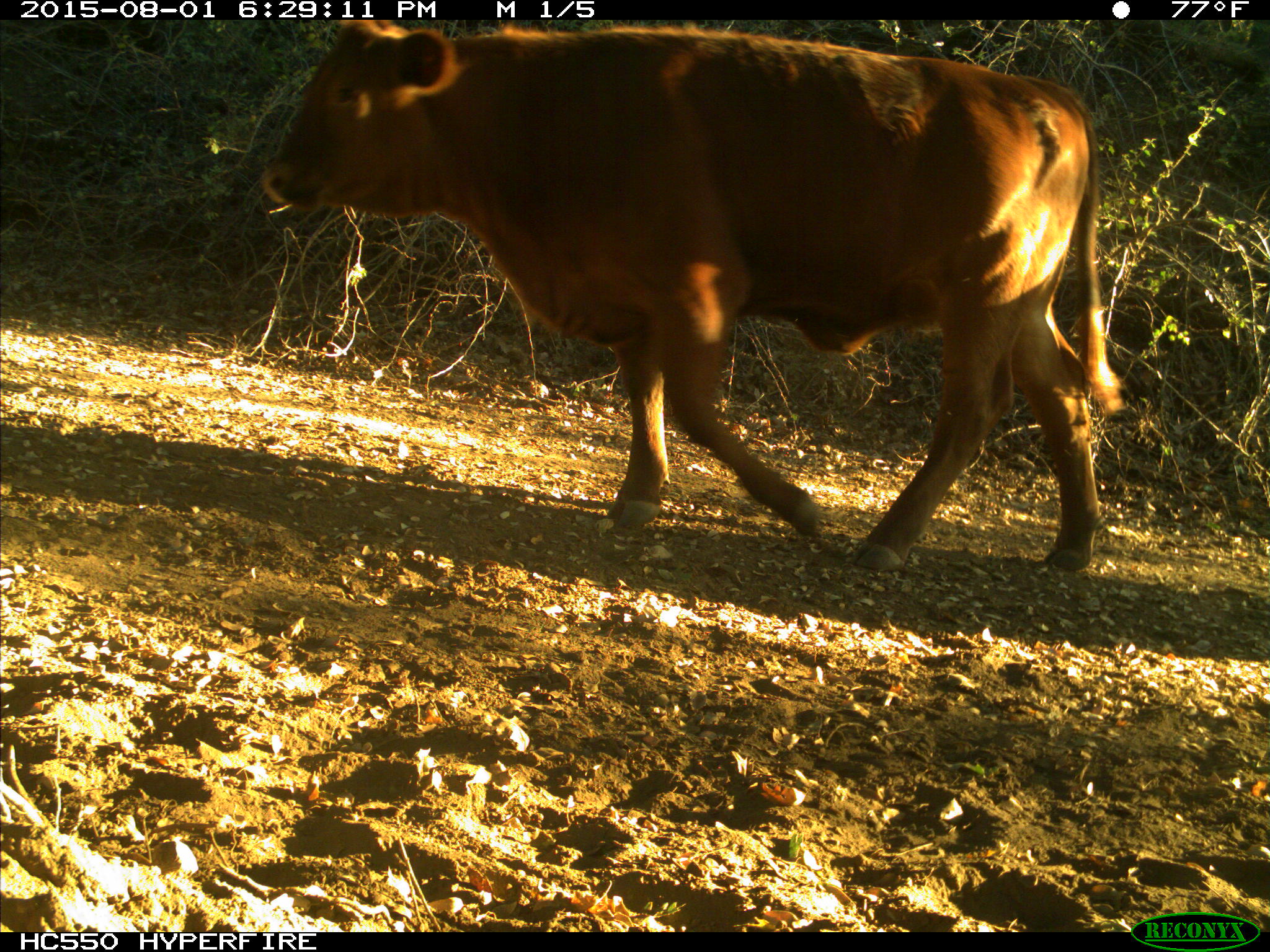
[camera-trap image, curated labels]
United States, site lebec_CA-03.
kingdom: Animalia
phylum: Chordata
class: Mammalia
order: Artiodactyla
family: Bovidae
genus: Bos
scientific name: Bos taurus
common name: domestic cow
Bos taurus (domestic cow).